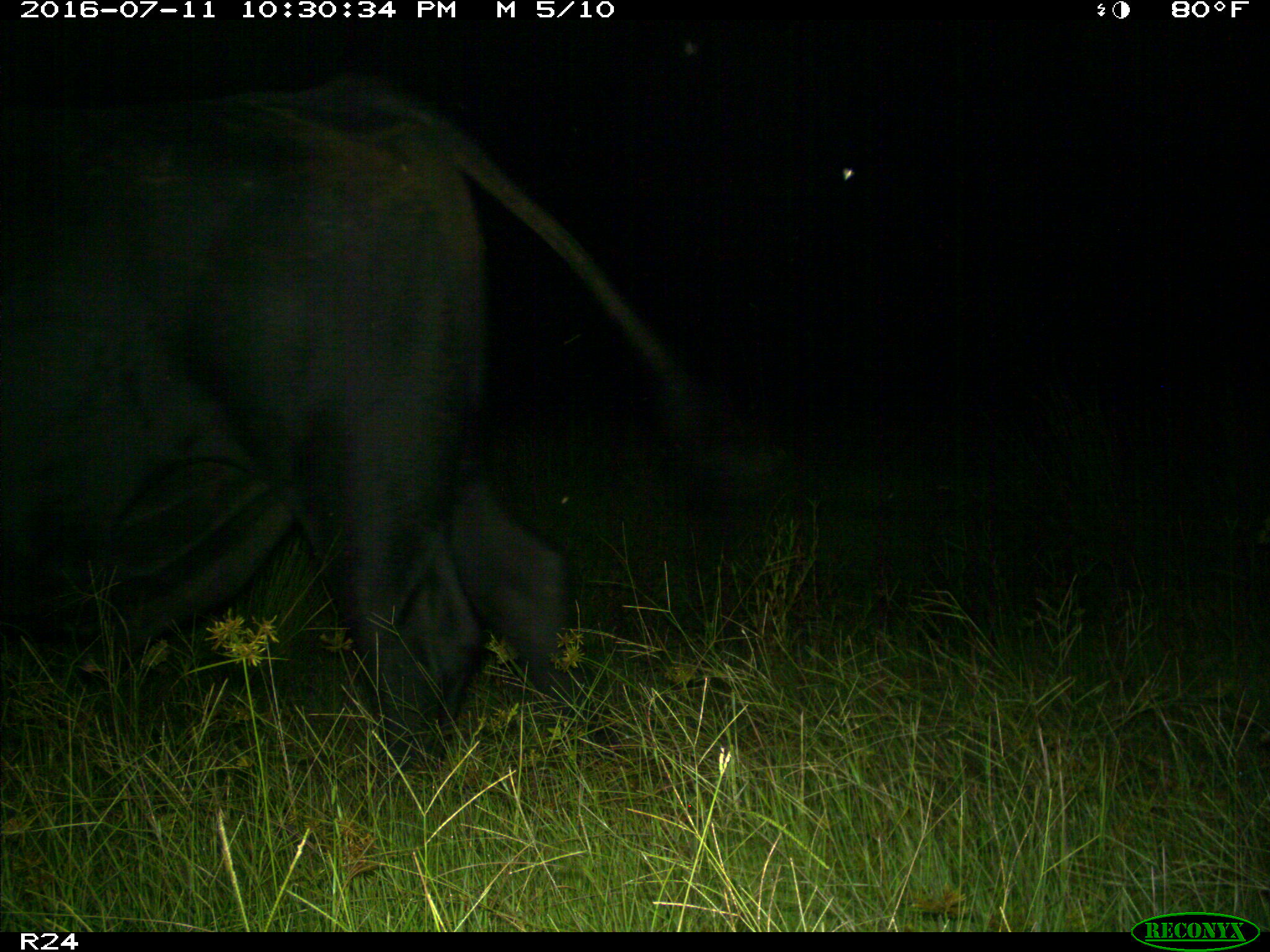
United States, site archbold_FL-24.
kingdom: Animalia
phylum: Chordata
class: Mammalia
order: Artiodactyla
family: Bovidae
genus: Bos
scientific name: Bos taurus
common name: domestic cow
Bos taurus (domestic cow).